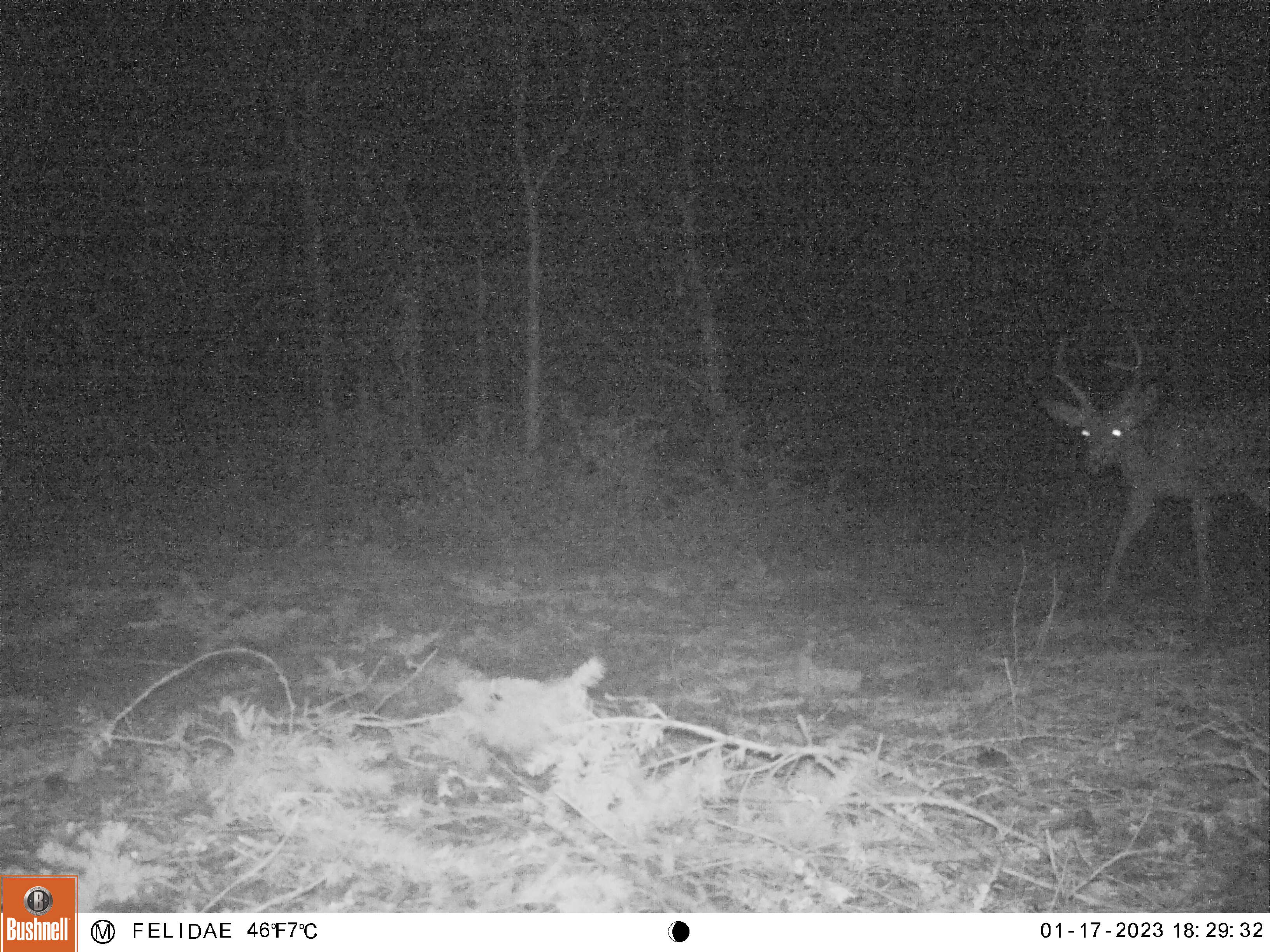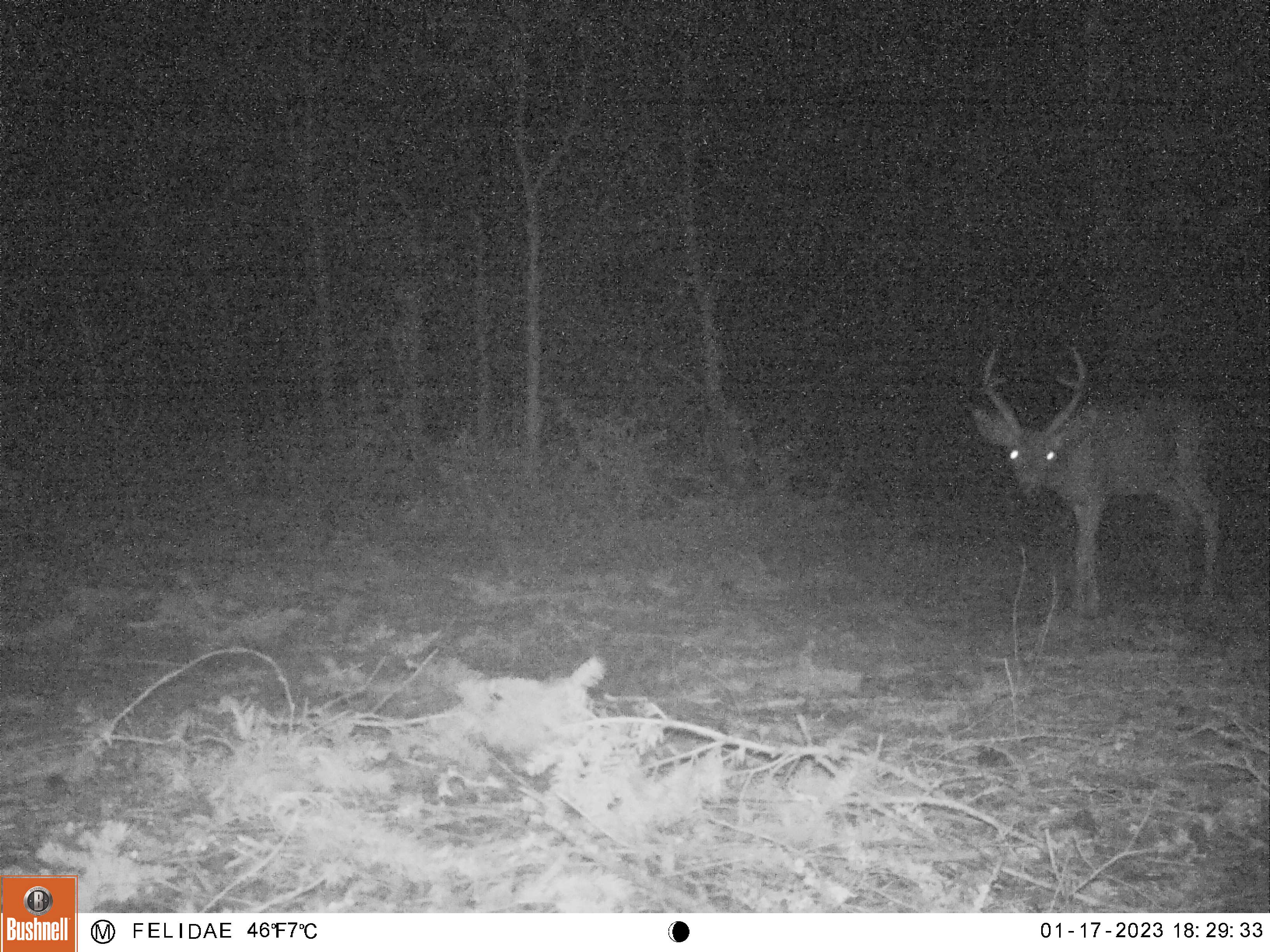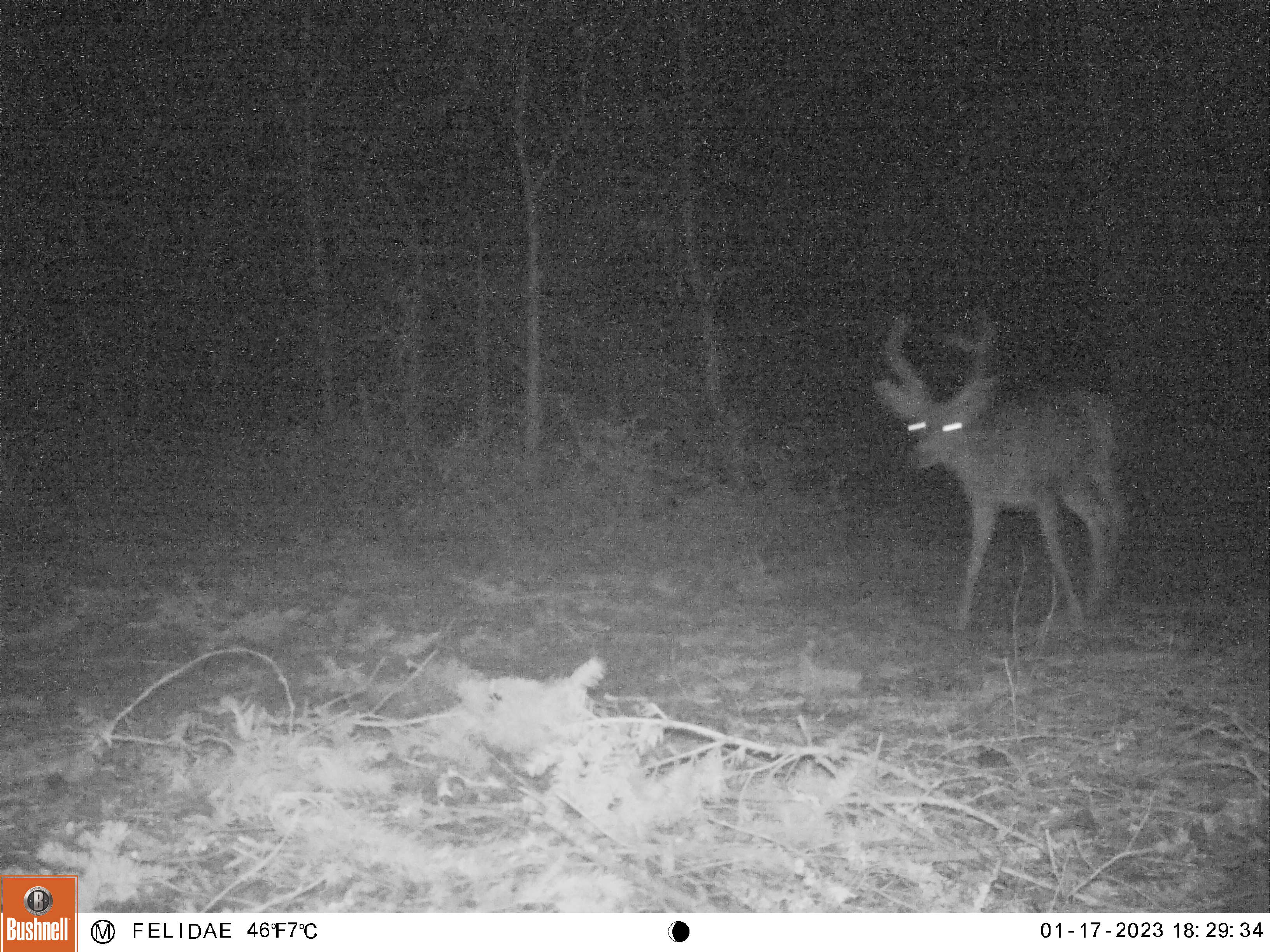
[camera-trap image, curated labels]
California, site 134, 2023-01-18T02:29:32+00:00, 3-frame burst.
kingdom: Animalia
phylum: Chordata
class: Mammalia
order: Artiodactyla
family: Cervidae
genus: Odocoileus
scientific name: Odocoileus hemionus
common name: mule deer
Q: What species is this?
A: Mule deer (Odocoileus hemionus).